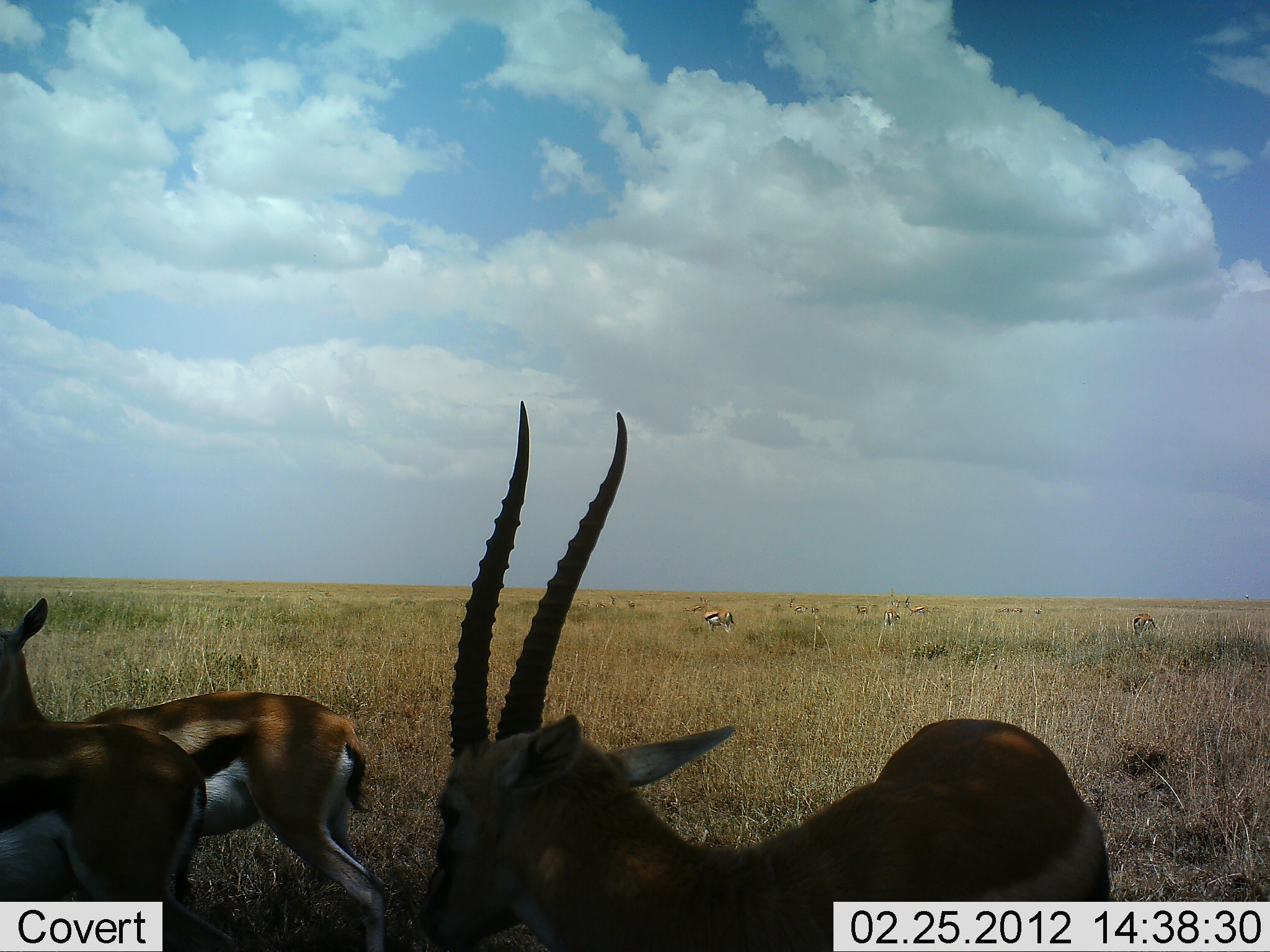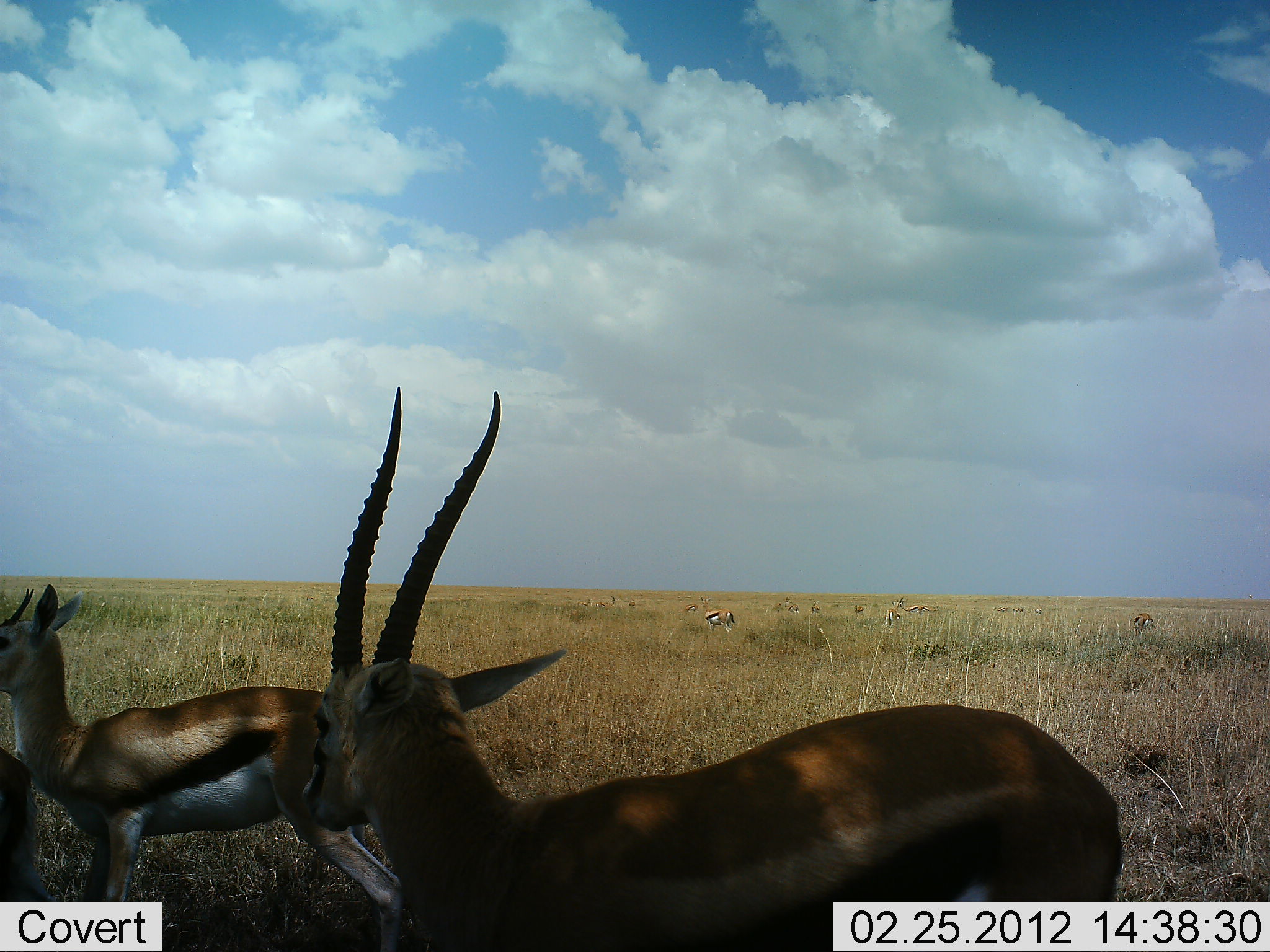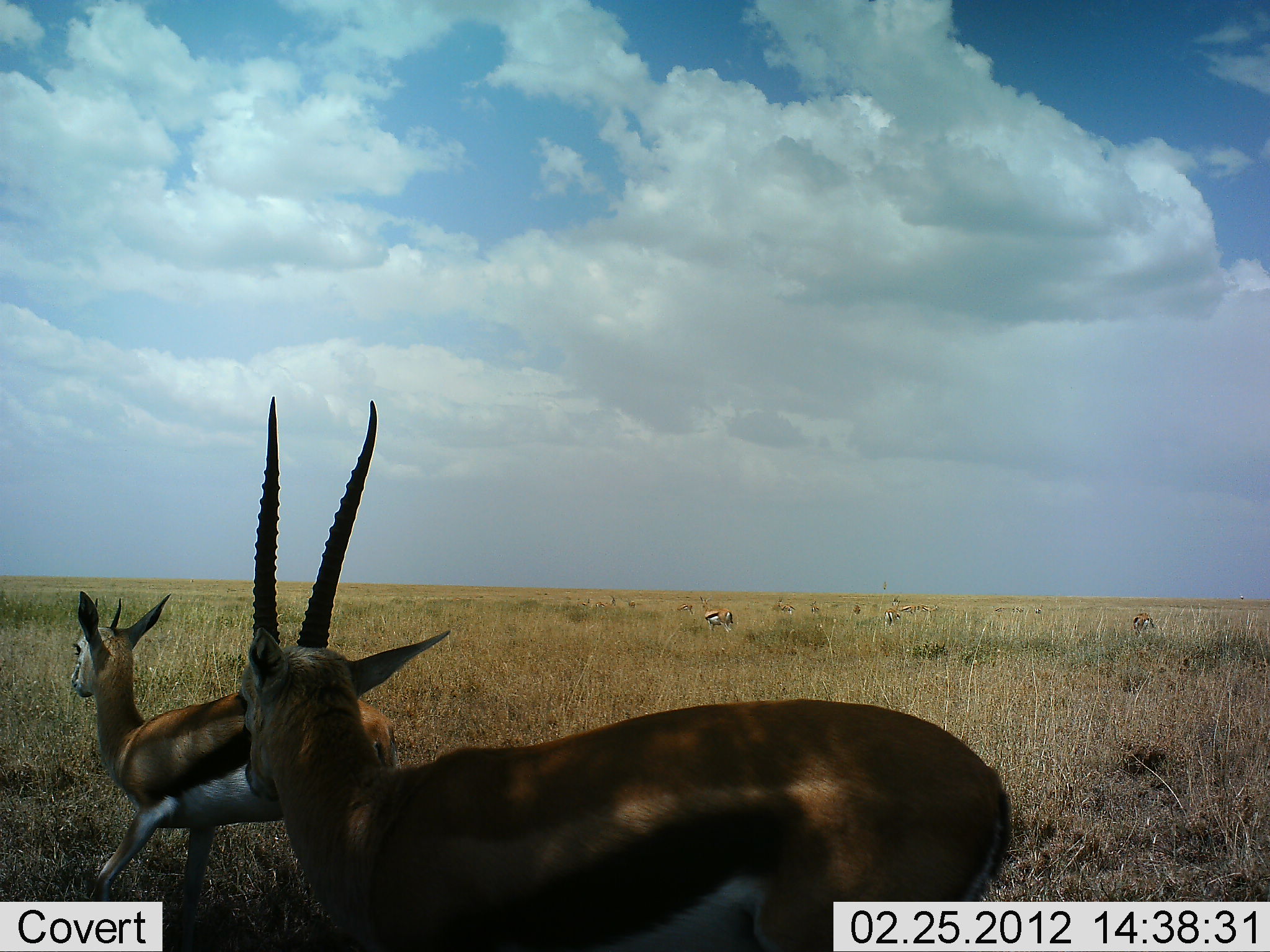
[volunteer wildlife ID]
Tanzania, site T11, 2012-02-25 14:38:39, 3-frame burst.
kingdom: Animalia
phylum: Chordata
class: Mammalia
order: Artiodactyla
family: Bovidae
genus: Eudorcas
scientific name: Eudorcas thomsonii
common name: thomson's gazelle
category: gazellethomsons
Gazellethomsons (thomson's gazelle) (Eudorcas thomsonii), count 4. Behavior (volunteer vote fractions): standing 89%, resting 6%, moving 56%, interacting 0%. Young present (vote fraction): 0%. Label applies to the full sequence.